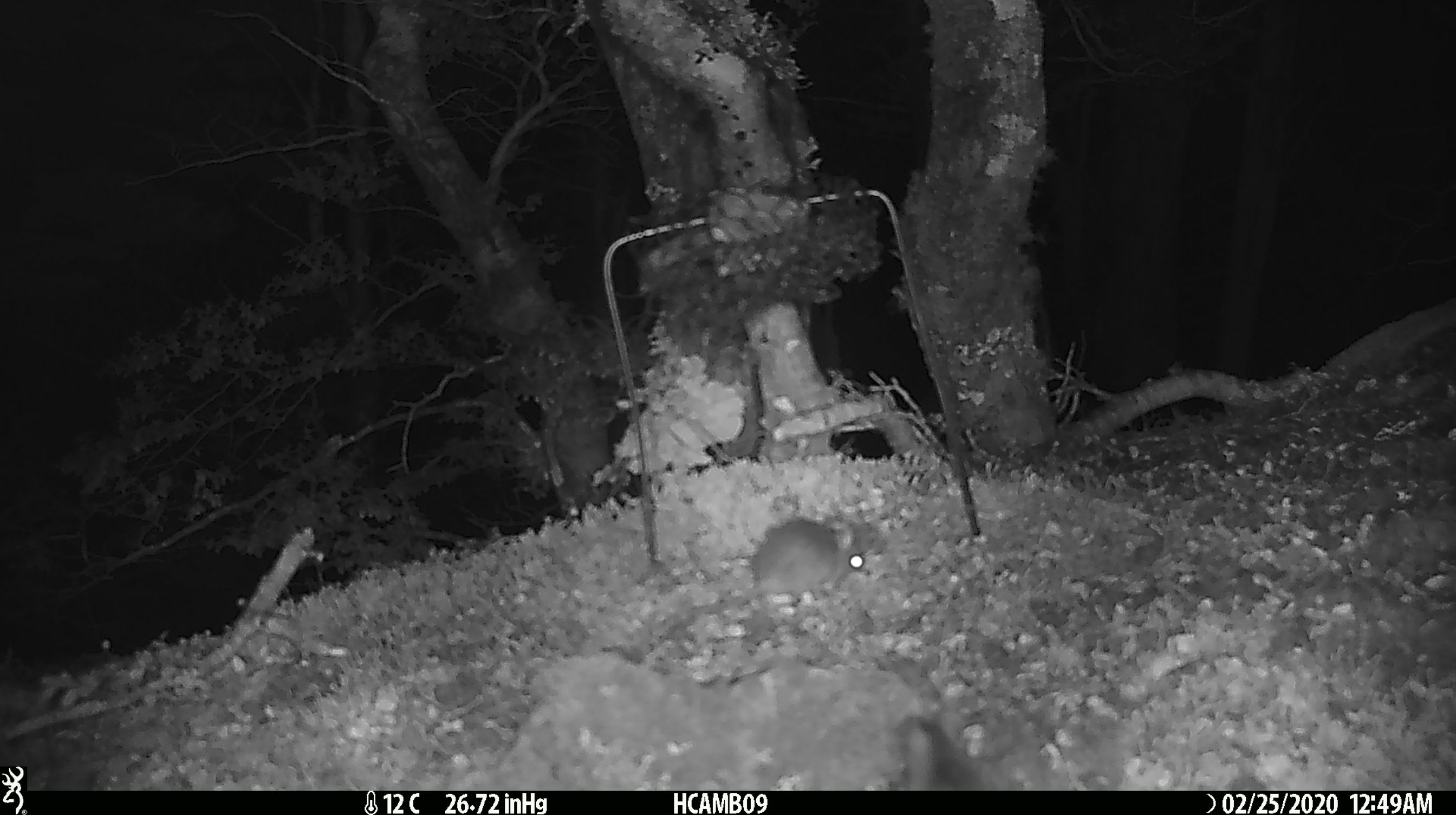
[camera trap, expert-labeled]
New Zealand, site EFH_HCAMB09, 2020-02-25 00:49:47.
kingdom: Animalia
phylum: Chordata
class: Mammalia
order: Rodentia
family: Muridae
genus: Mus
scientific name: Mus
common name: mouse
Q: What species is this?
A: Mouse (Mus).